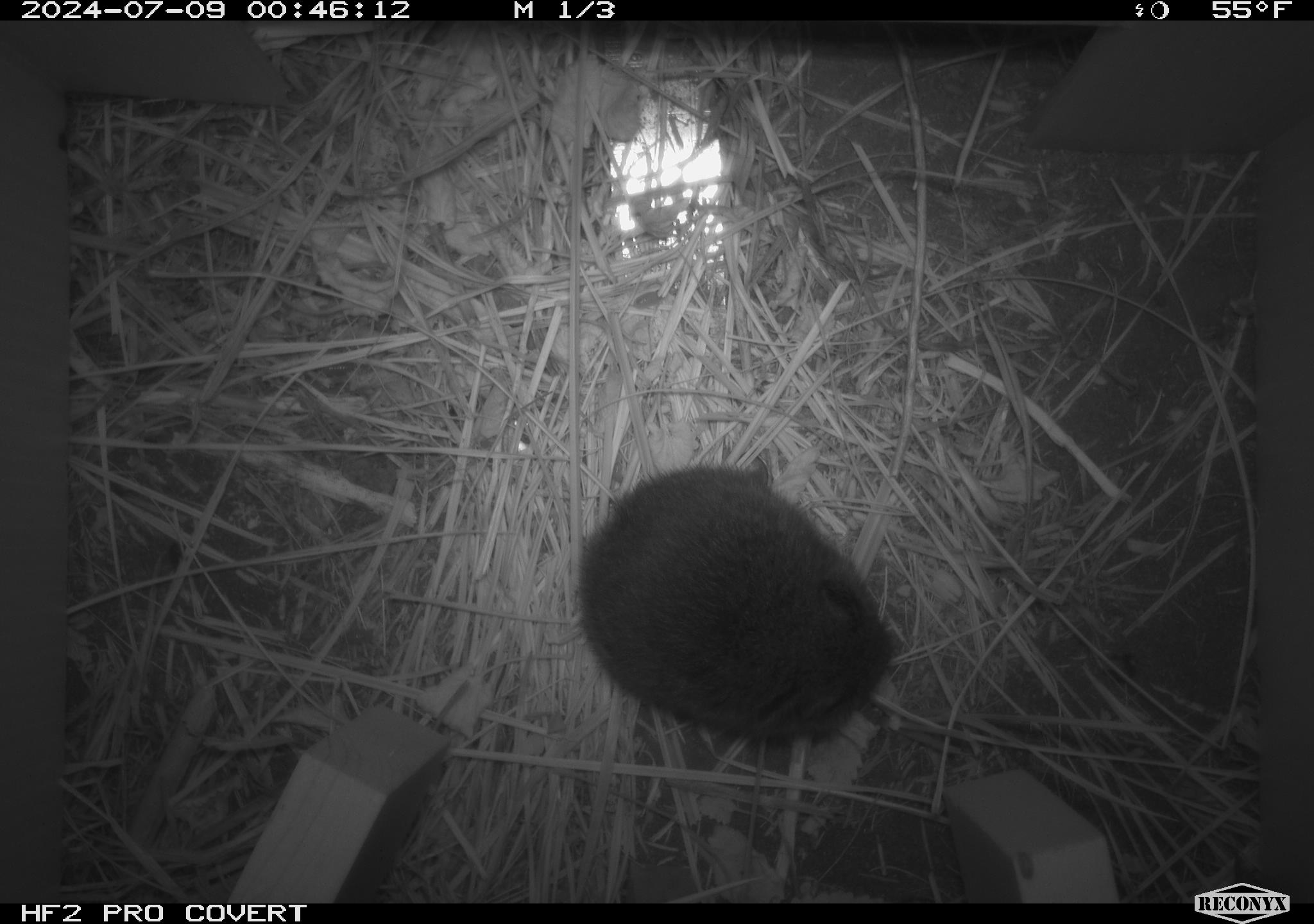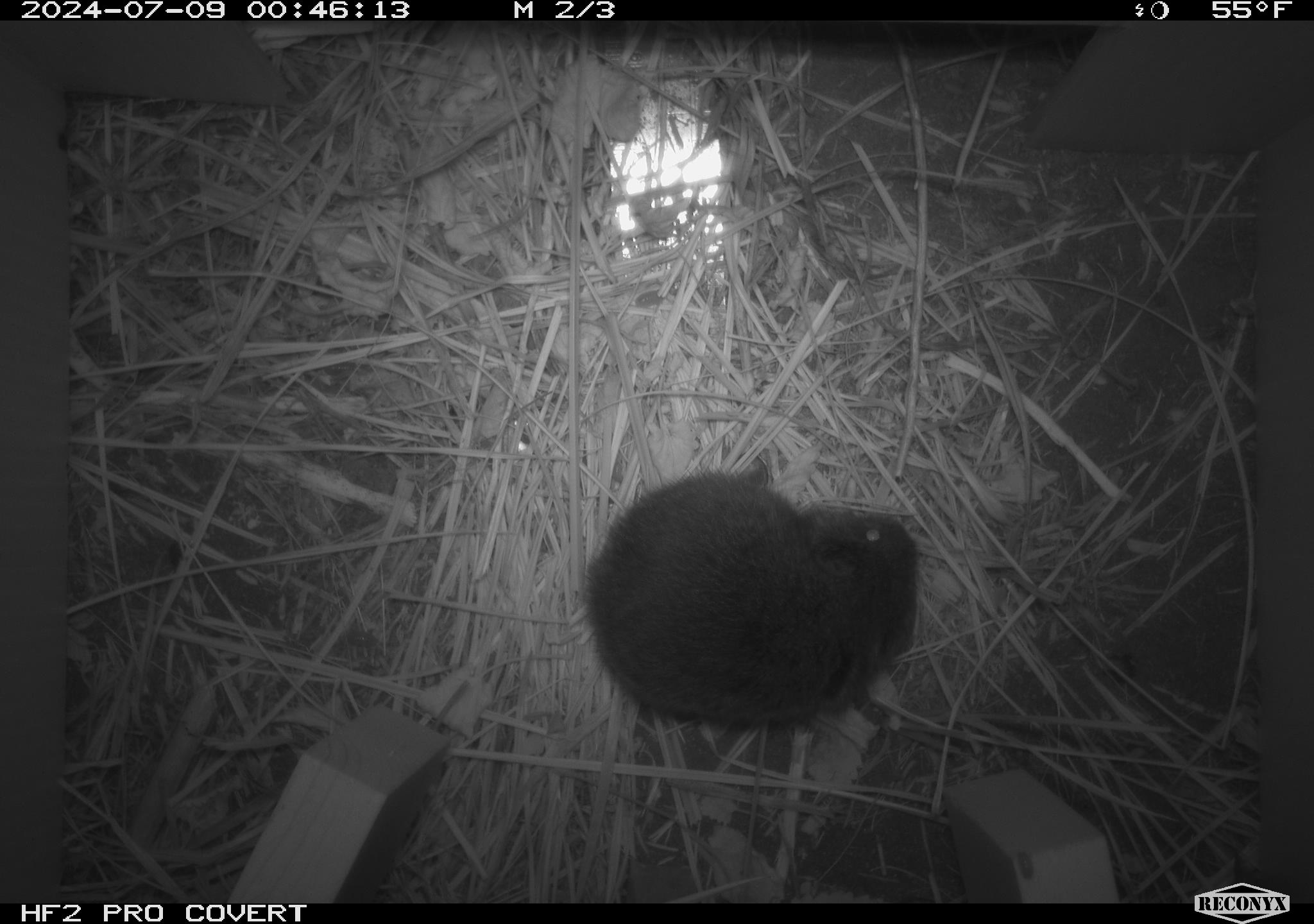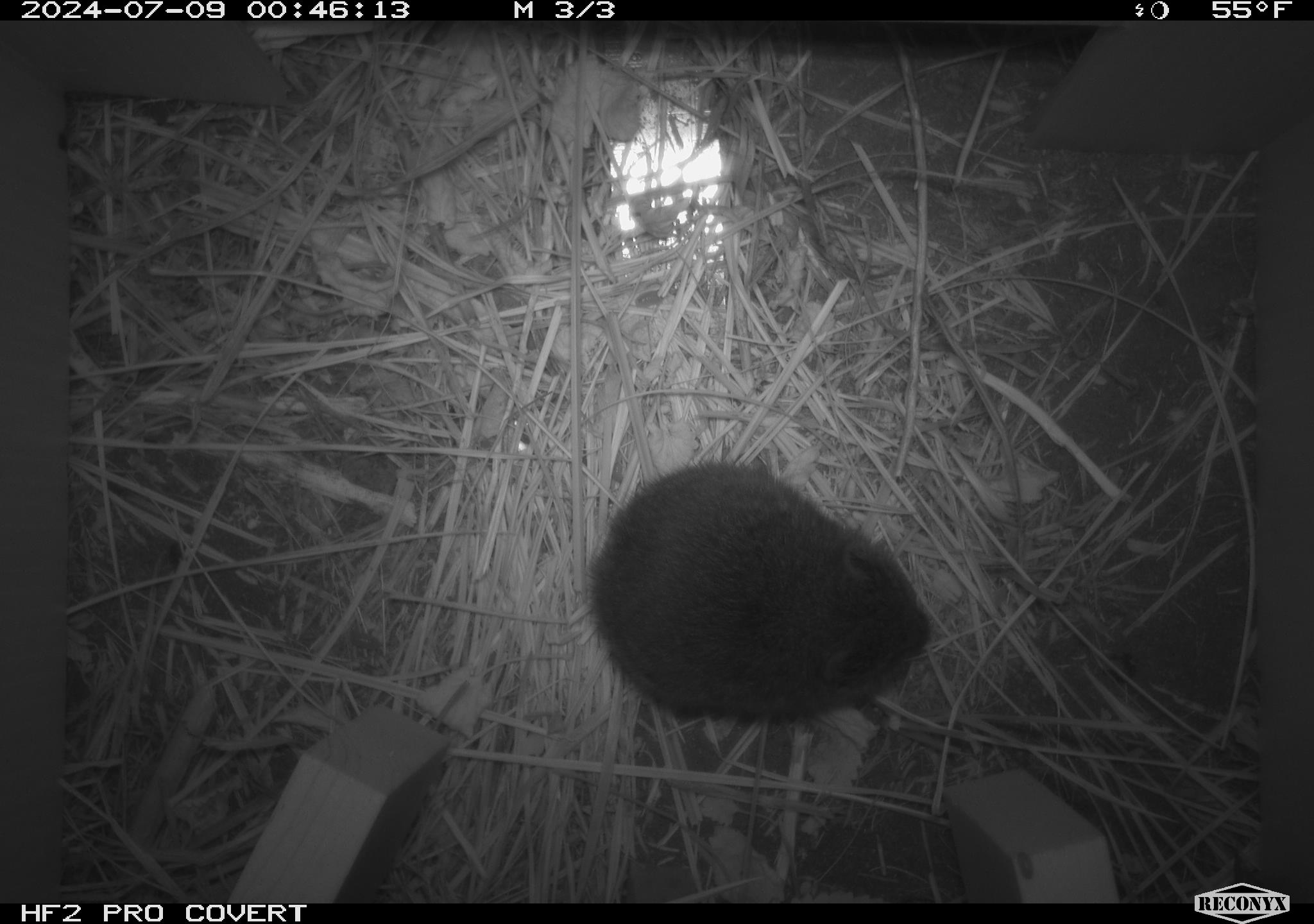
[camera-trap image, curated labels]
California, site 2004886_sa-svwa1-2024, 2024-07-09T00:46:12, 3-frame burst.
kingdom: Animalia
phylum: Chordata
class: Mammalia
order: Rodentia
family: Cricetidae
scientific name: Arvicolinae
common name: voles, lemmings, and muskrats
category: arvicolinae subfamily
Arvicolinae subfamily (voles, lemmings, and muskrats) (Arvicolinae).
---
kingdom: Animalia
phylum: Arthropoda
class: Malacostraca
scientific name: Malacostraca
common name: amphipods, crabs, isopods, krill, lobsters and shrimps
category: malacostracan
Malacostracan (amphipods, crabs, isopods, krill, lobsters and shrimps) (Malacostraca).